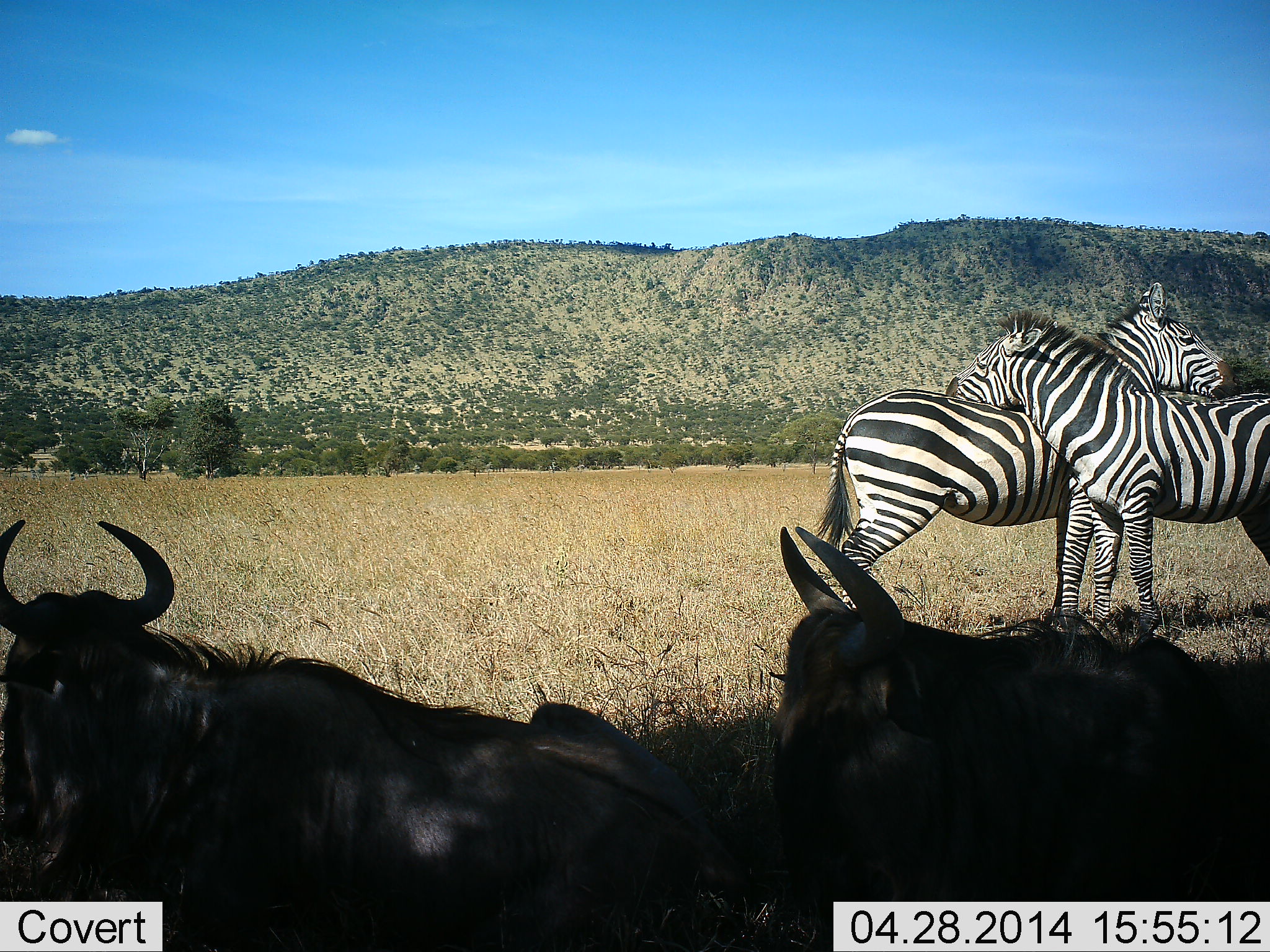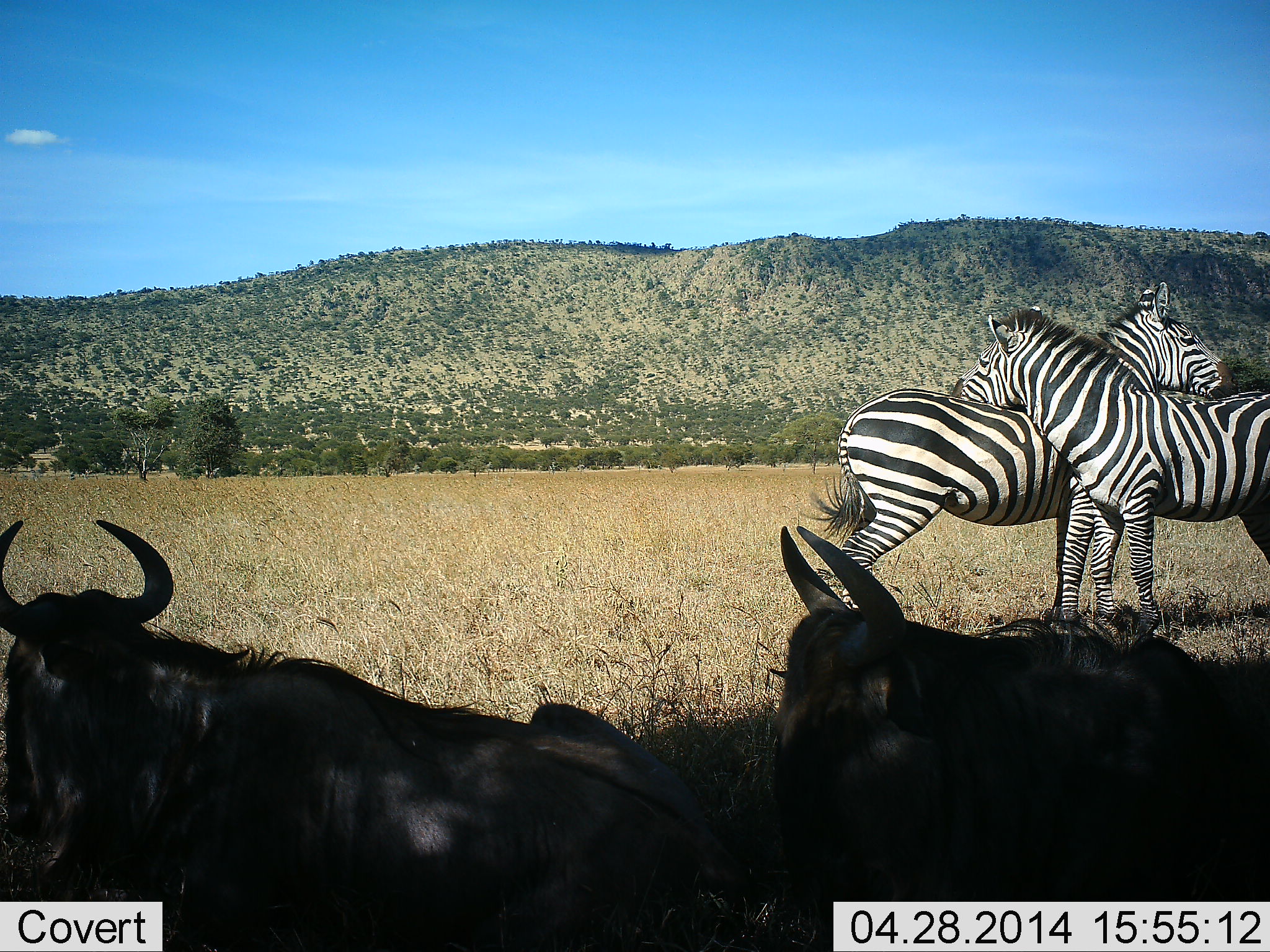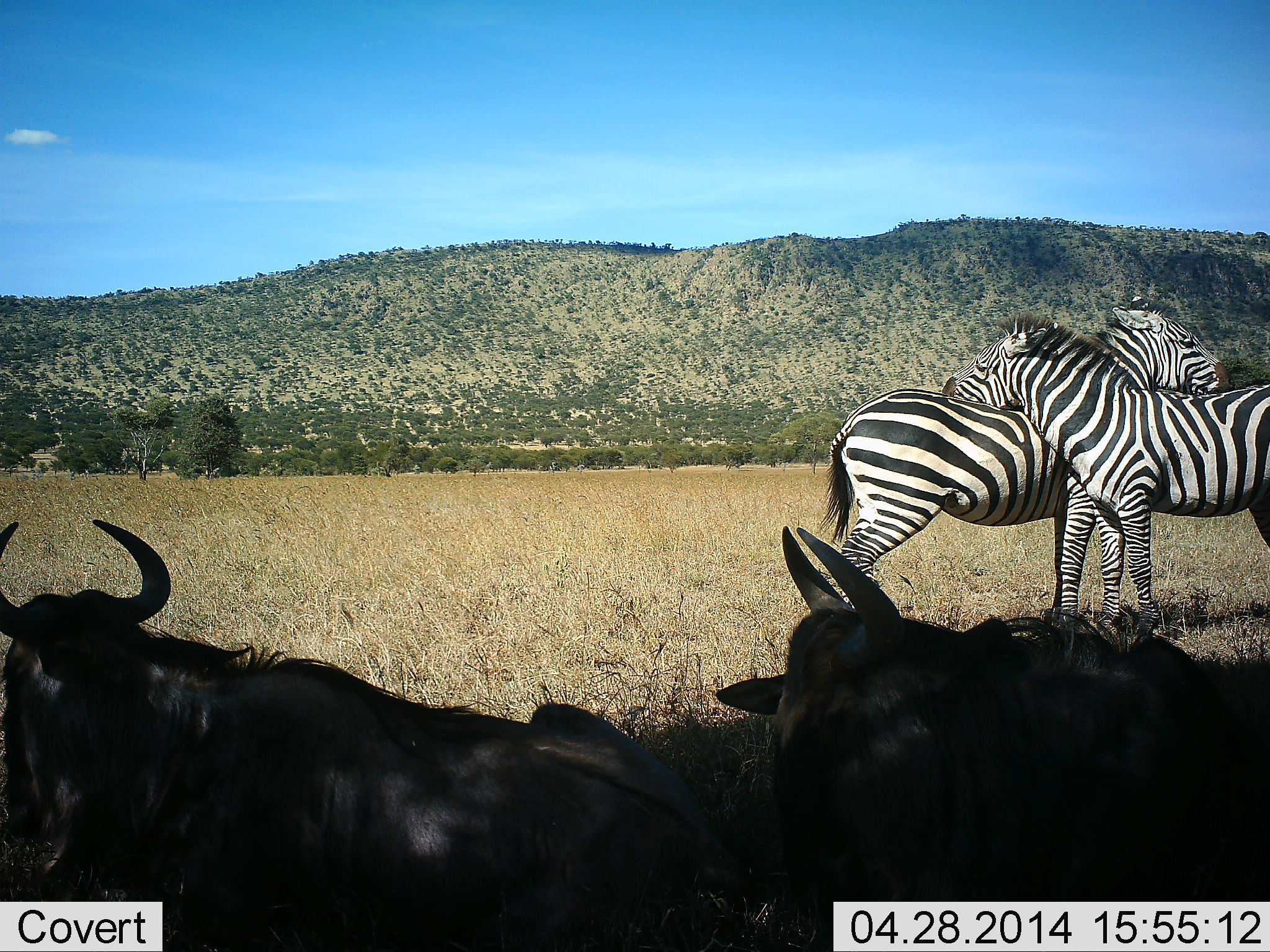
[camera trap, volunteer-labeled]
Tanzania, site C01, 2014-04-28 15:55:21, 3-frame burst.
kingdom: Animalia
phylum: Chordata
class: Mammalia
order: Artiodactyla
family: Bovidae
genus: Connochaetes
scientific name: Connochaetes taurinus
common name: blue wildebeest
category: wildebeest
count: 2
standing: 0%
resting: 100%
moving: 0%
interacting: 0%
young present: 0%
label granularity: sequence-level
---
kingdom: Animalia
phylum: Chordata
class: Mammalia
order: Perissodactyla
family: Equidae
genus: Equus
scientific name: Equus quagga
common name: plains zebra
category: zebra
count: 2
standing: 36%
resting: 0%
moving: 0%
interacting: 91%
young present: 0%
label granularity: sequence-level